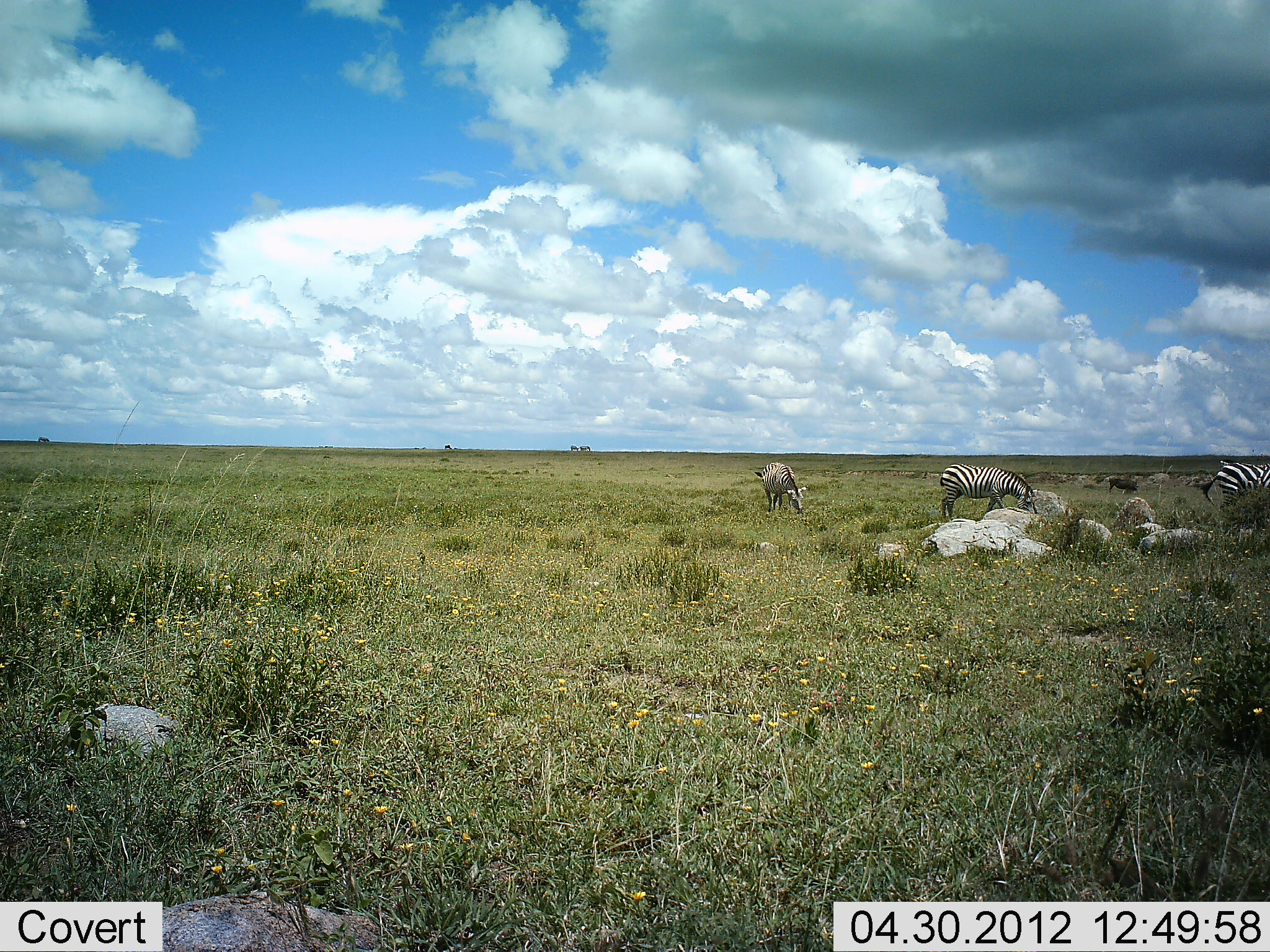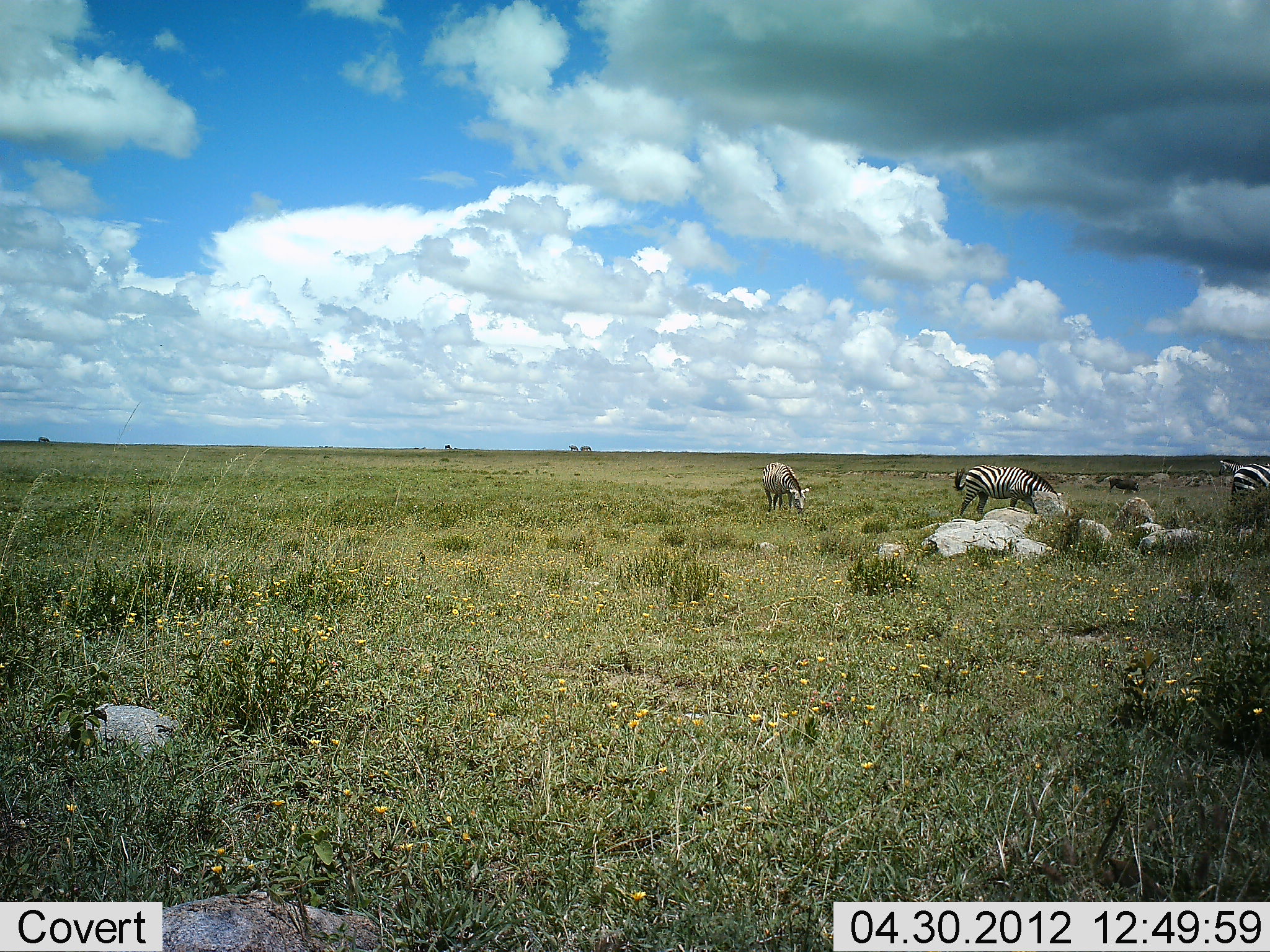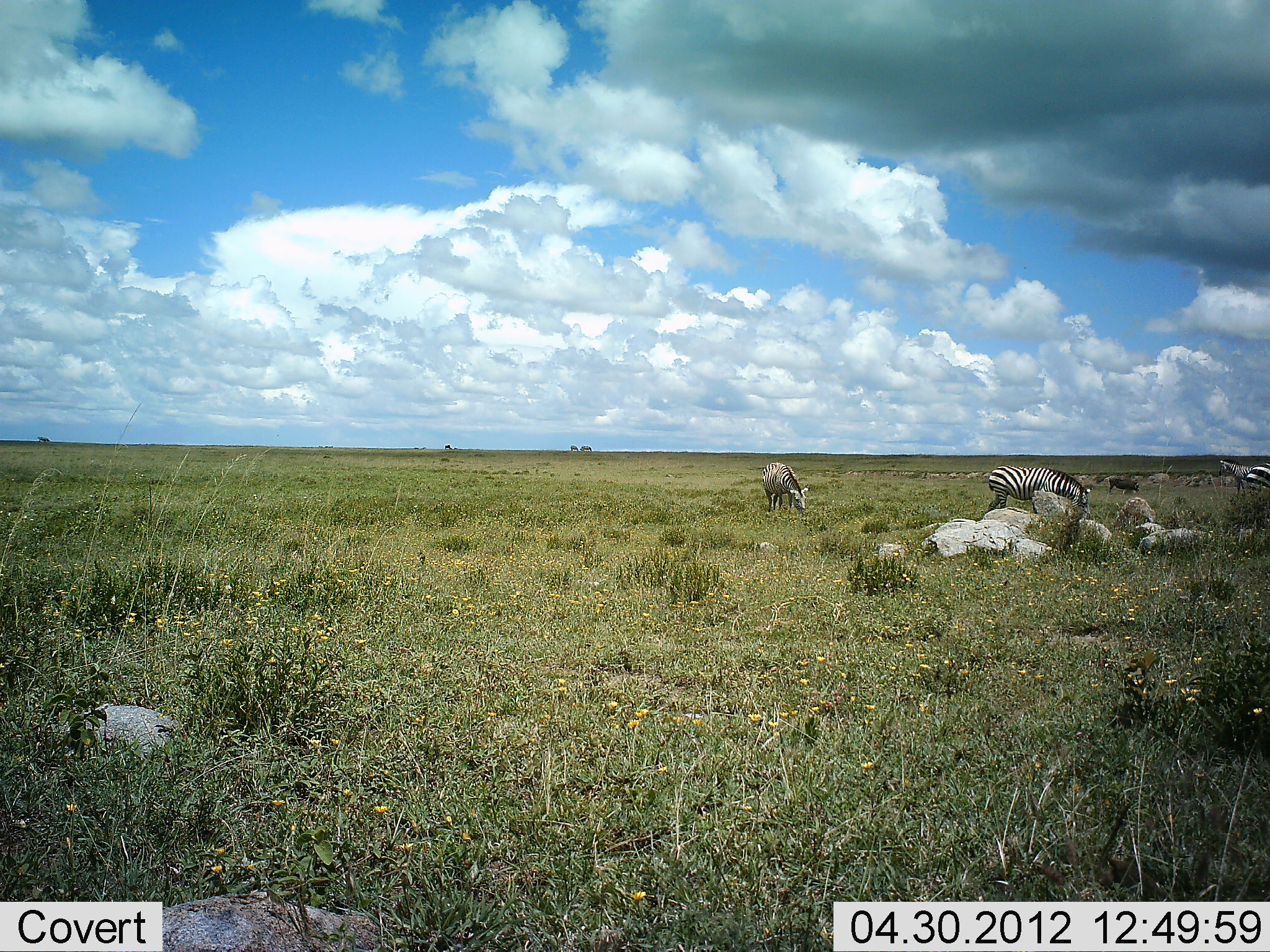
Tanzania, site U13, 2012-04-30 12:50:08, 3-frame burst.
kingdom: Animalia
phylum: Chordata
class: Mammalia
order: Perissodactyla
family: Equidae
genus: Equus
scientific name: Equus quagga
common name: plains zebra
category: zebra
Zebra (plains zebra) (Equus quagga), count 3. Behavior (volunteer vote fractions): standing 26%, resting 0%, moving 48%, interacting 0%. Young present (vote fraction): 0%. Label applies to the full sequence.